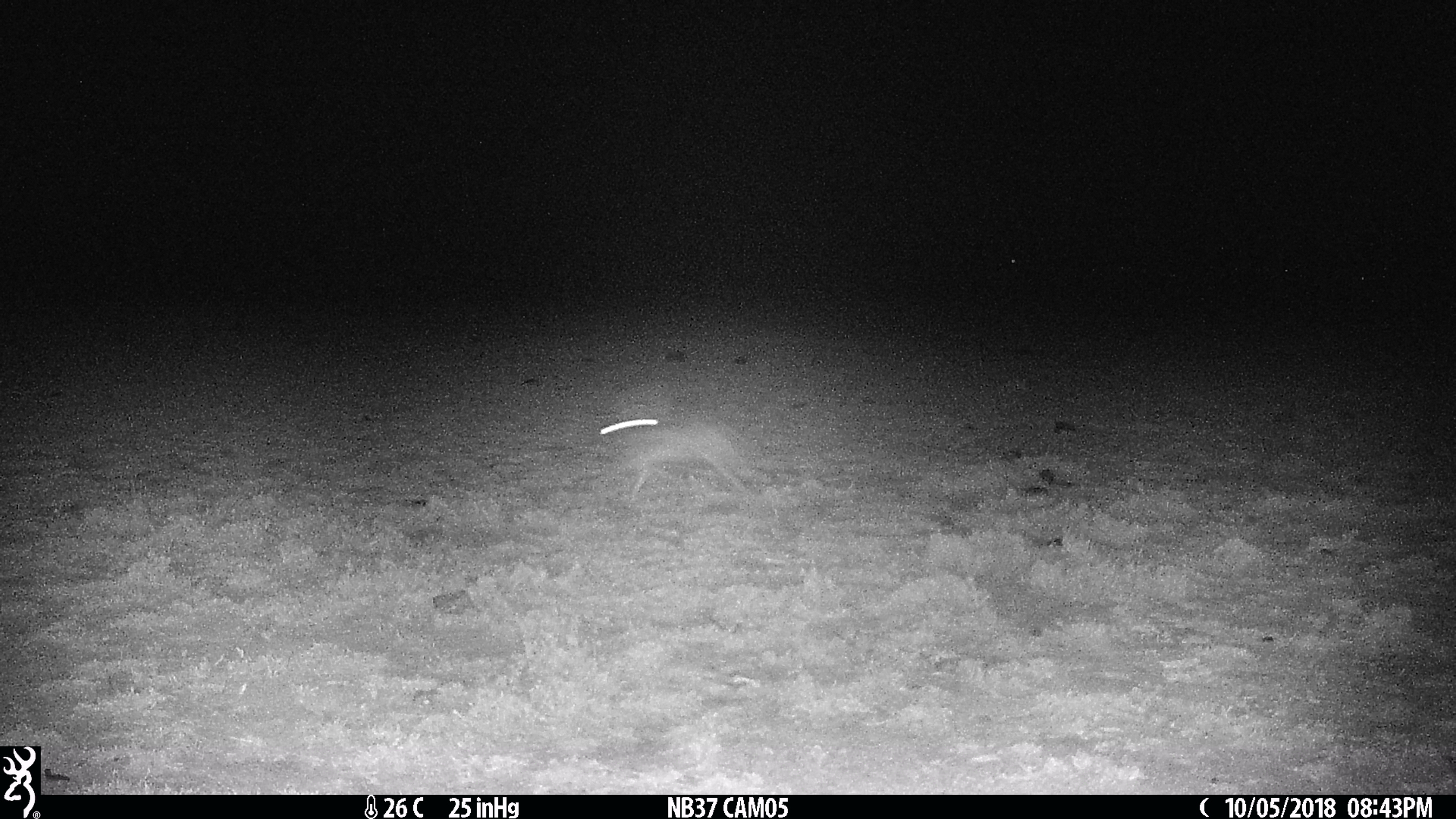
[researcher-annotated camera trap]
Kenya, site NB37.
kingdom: Animalia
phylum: Chordata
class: Mammalia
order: Lagomorpha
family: Leporidae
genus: Lepus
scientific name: Lepus capensis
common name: cape hare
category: hare